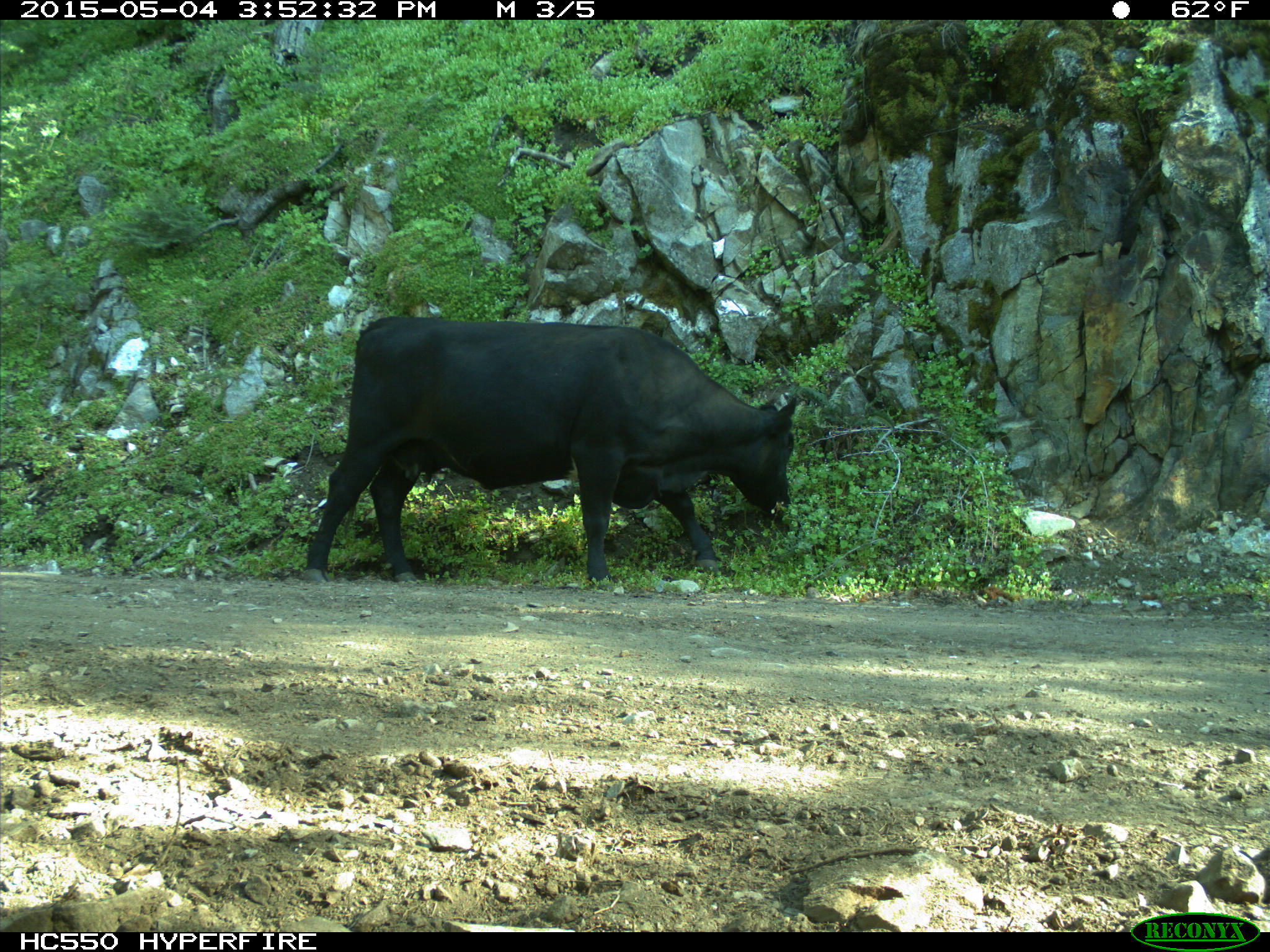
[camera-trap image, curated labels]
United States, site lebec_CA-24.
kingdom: Animalia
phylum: Chordata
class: Mammalia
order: Artiodactyla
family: Bovidae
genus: Bos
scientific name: Bos taurus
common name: domestic cow